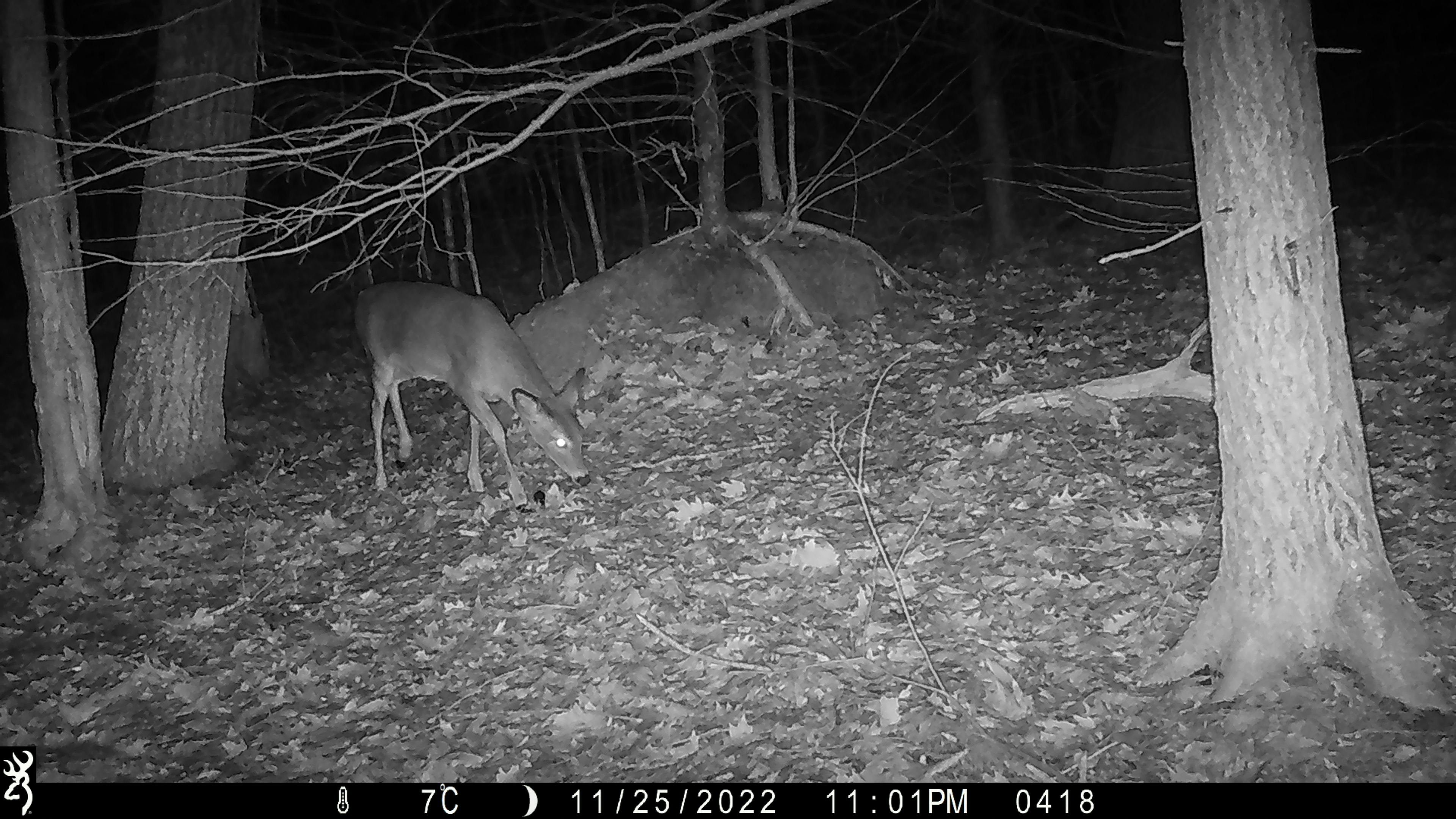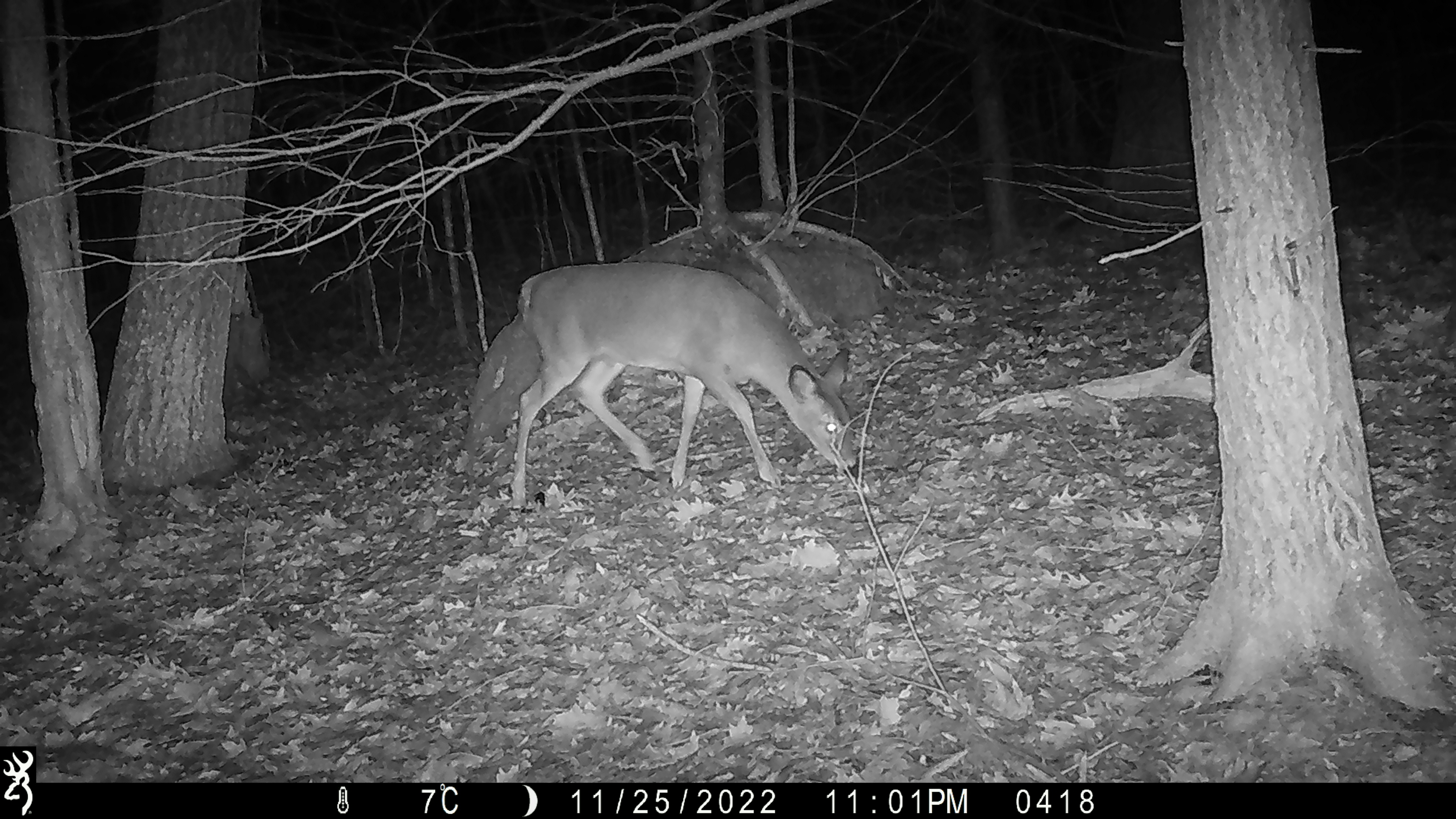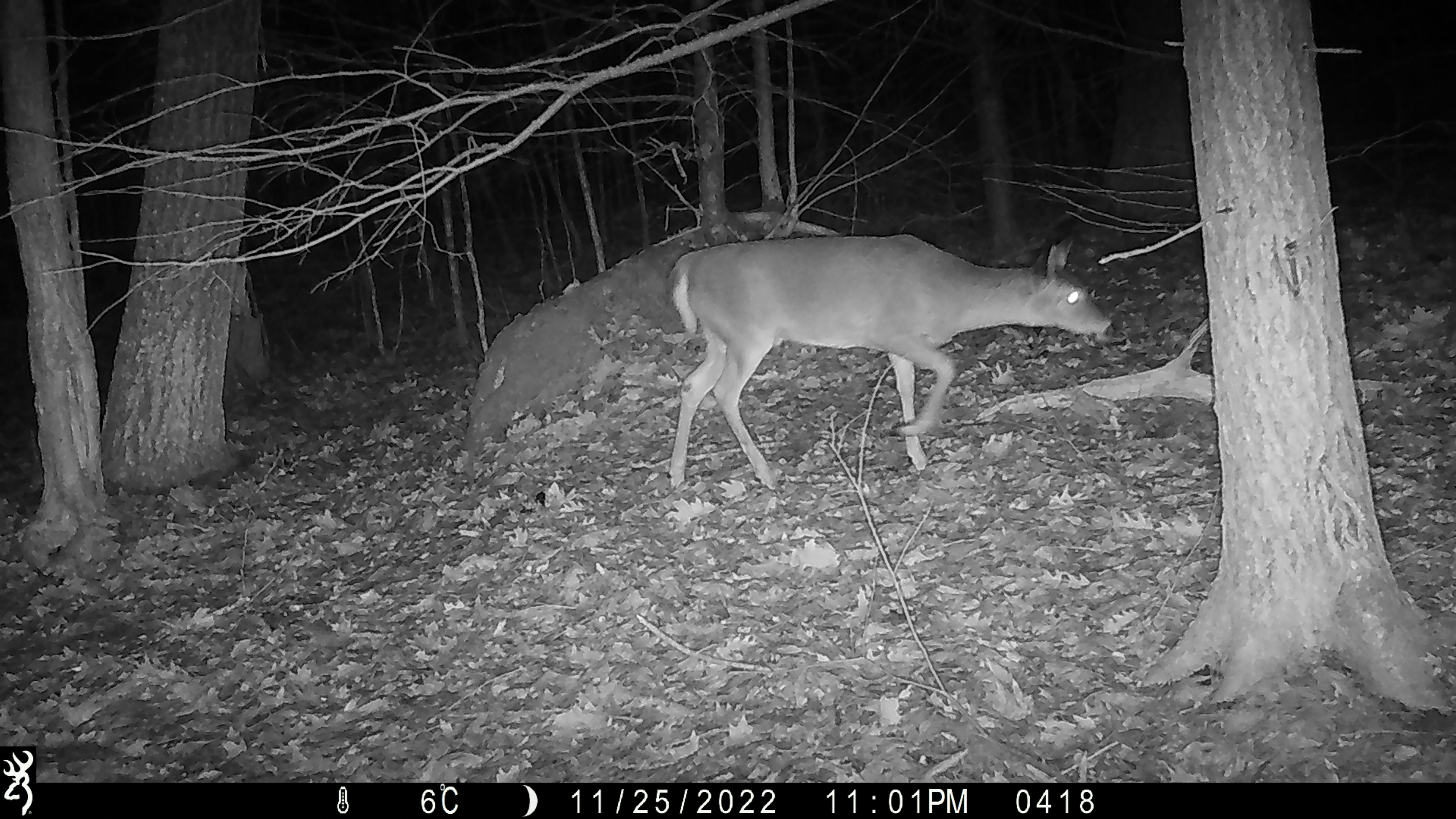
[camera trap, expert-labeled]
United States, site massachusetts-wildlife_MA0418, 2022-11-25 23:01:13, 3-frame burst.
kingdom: Animalia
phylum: Chordata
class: Mammalia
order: Artiodactyla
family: Cervidae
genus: Odocoileus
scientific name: Odocoileus virginianus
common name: white-tailed deer